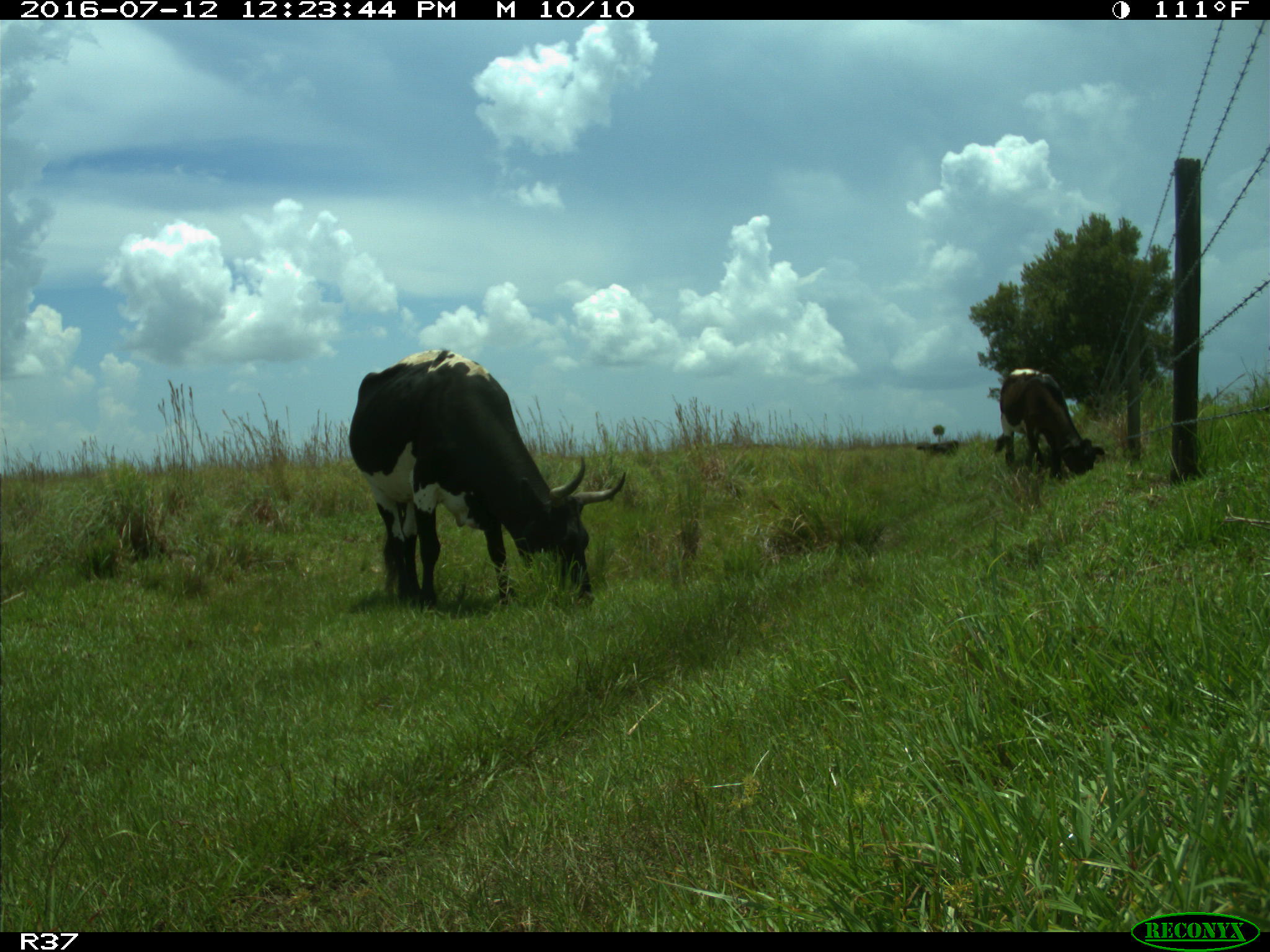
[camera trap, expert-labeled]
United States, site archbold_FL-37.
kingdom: Animalia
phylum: Chordata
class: Mammalia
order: Artiodactyla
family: Bovidae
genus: Bos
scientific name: Bos taurus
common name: domestic cow